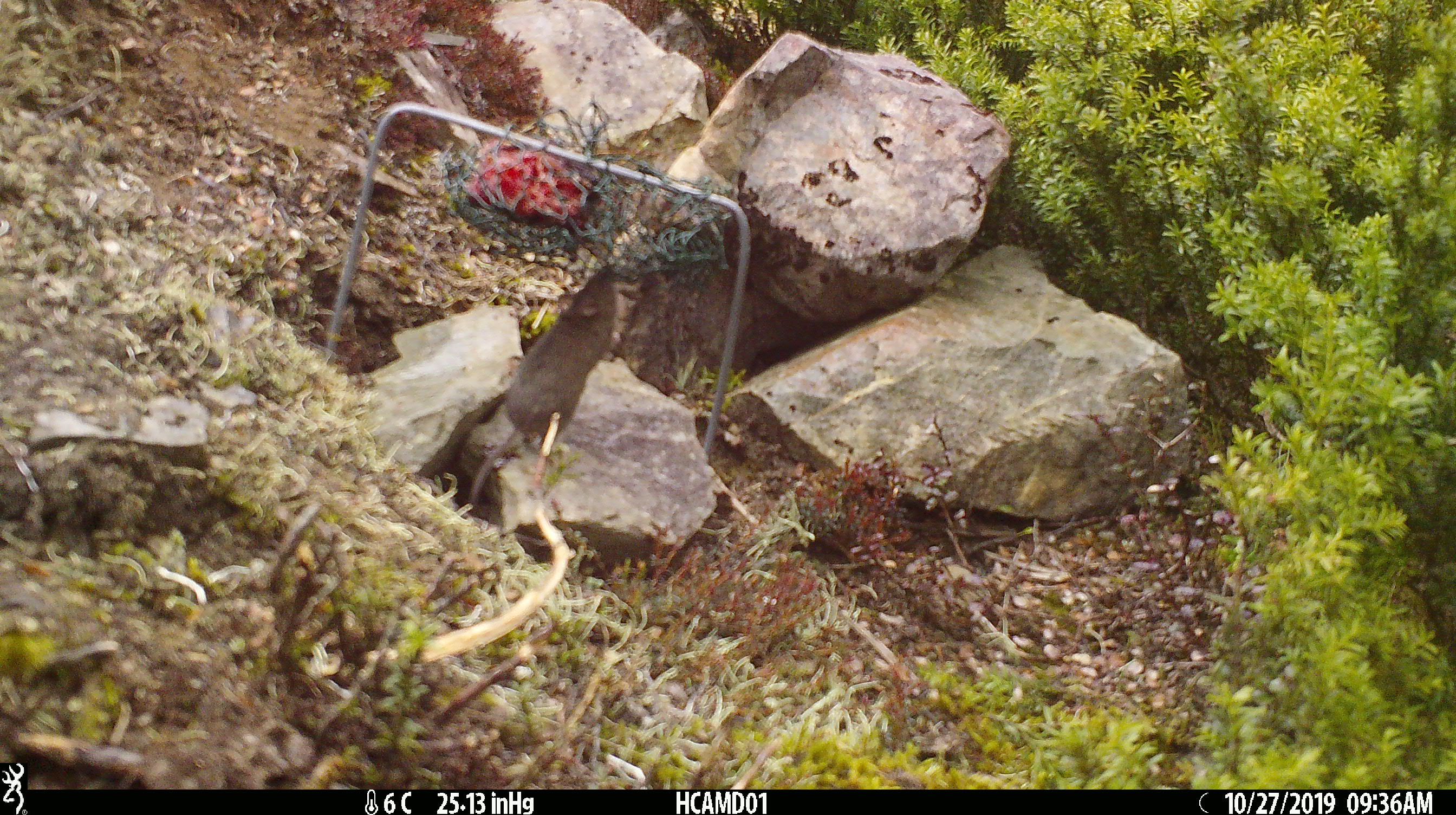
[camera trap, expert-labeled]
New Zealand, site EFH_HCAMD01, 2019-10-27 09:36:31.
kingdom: Animalia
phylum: Chordata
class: Mammalia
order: Rodentia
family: Muridae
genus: Mus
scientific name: Mus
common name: mouse